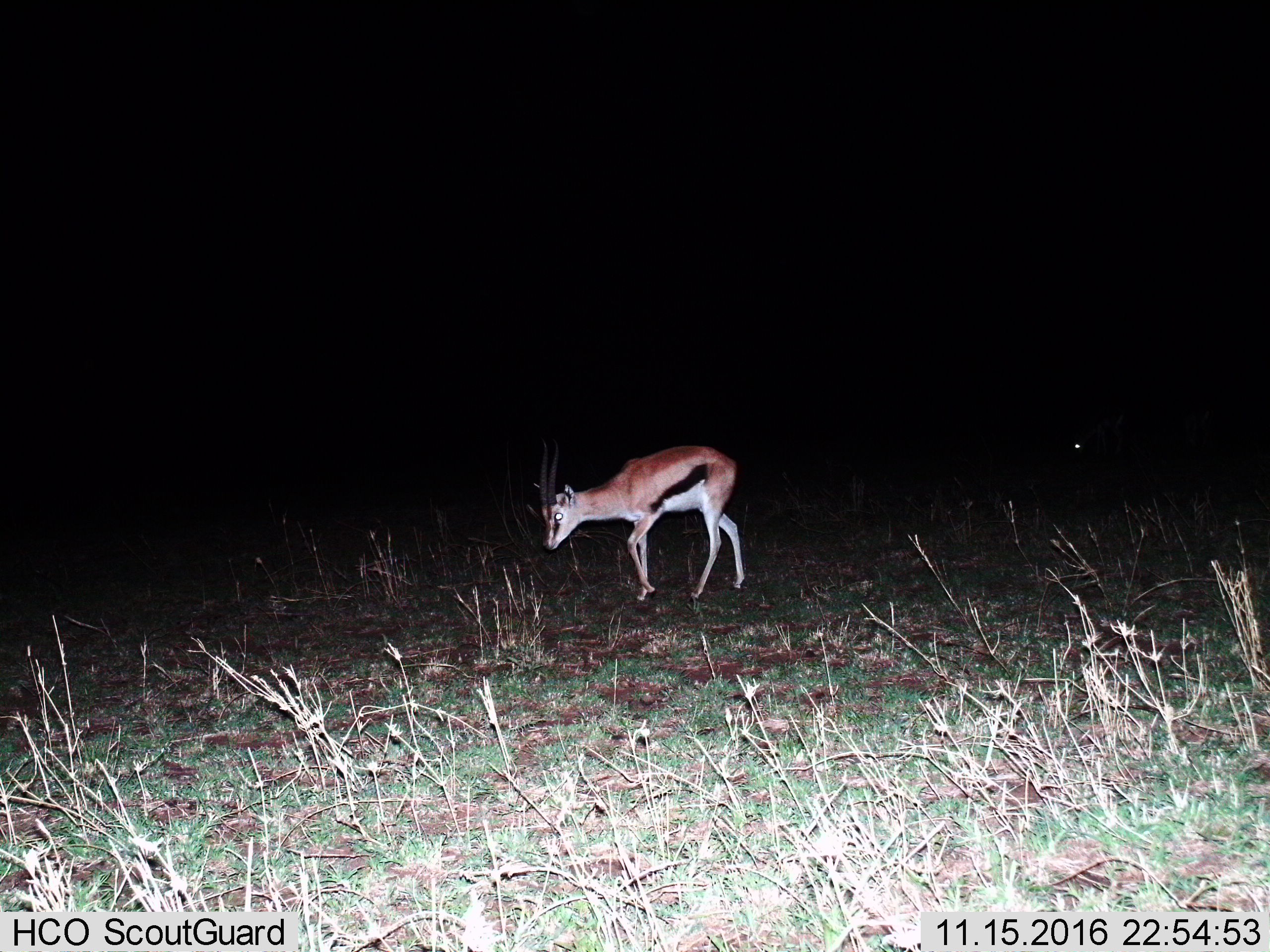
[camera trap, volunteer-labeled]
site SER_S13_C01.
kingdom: Animalia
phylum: Chordata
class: Mammalia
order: Artiodactyla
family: Bovidae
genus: Eudorcas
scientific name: Eudorcas thomsonii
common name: thomson's gazelle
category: gazellethomsons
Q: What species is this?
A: Gazellethomsons (thomson's gazelle) (Eudorcas thomsonii).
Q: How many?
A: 1.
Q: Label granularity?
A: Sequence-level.